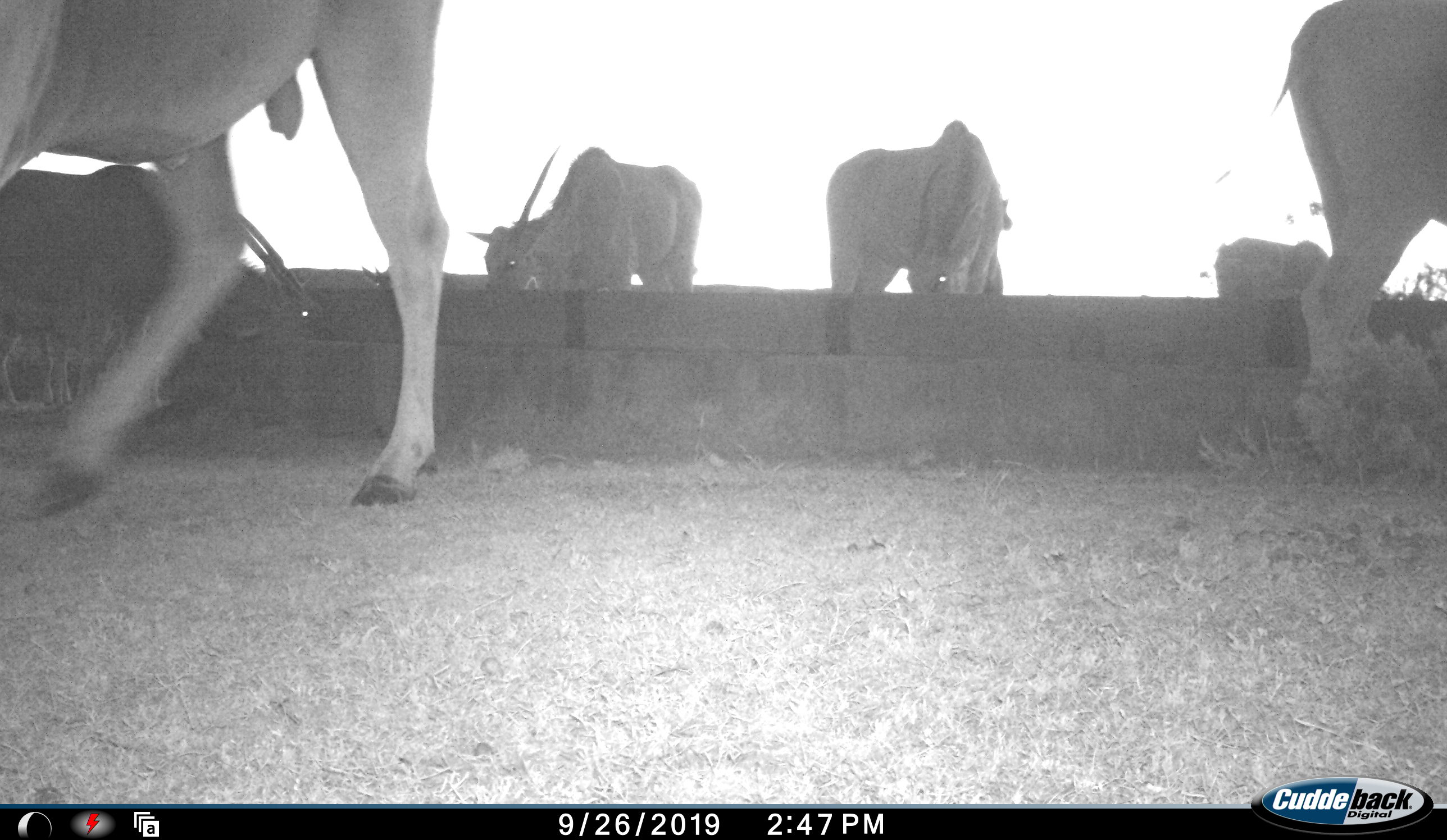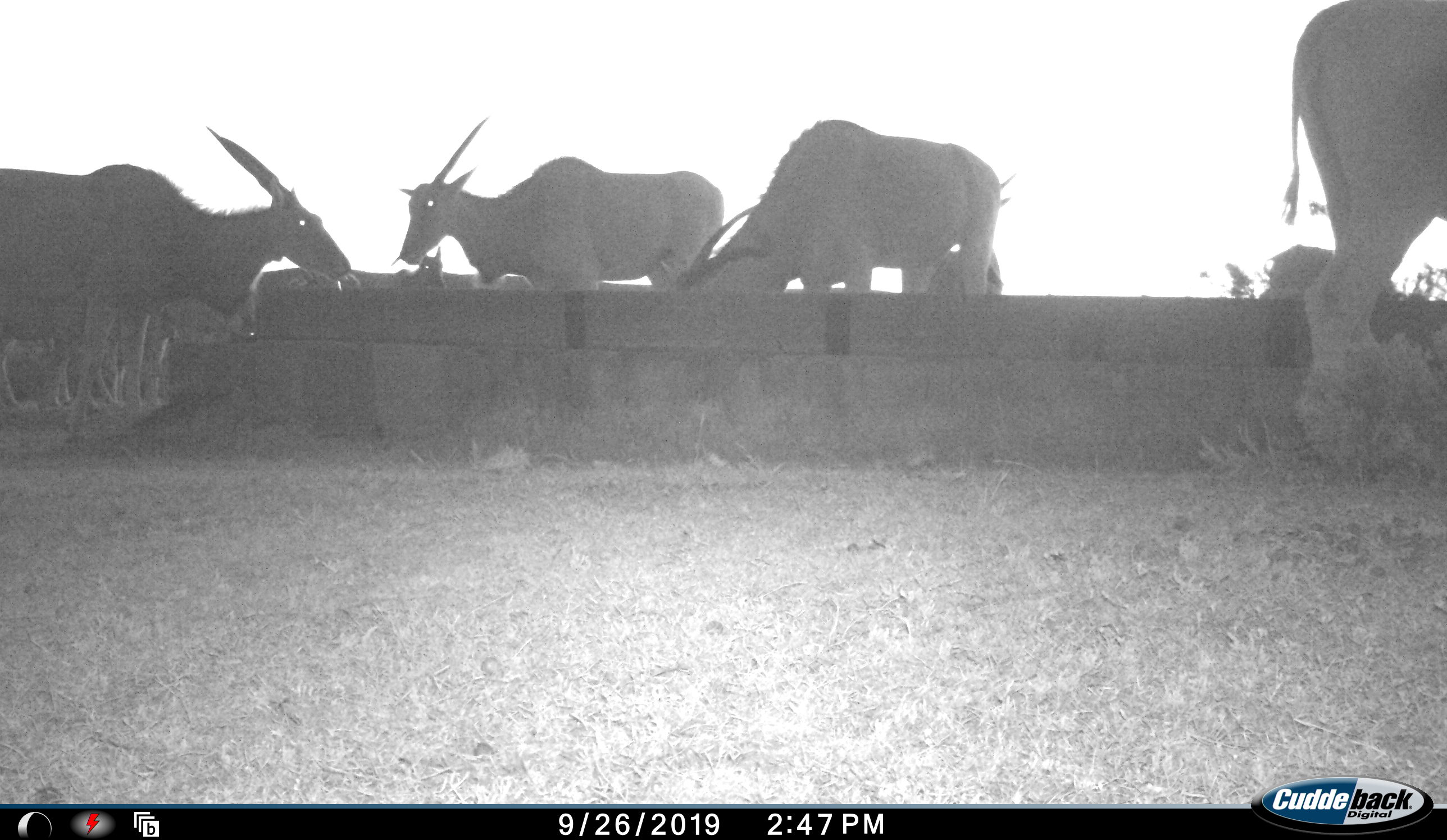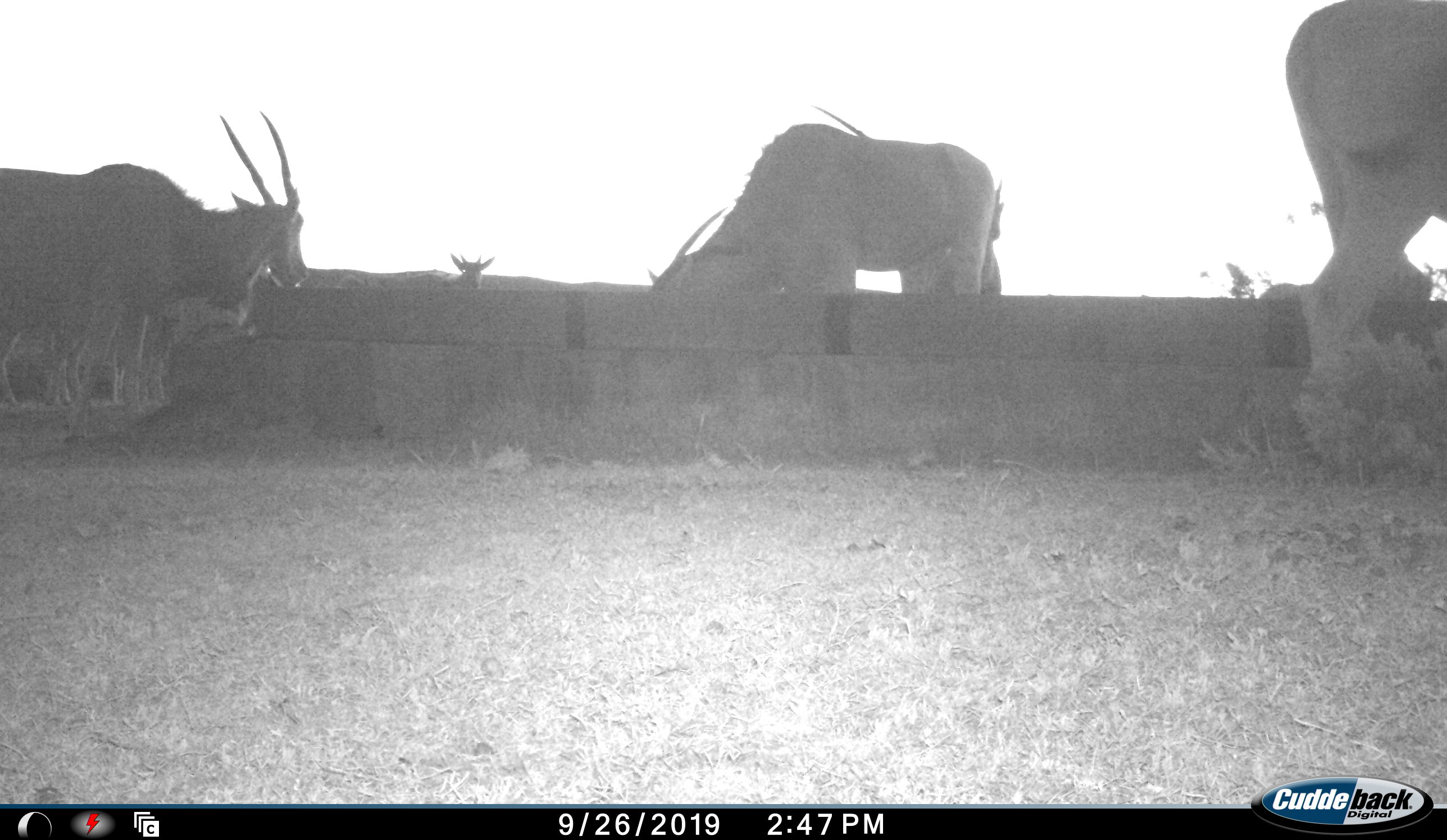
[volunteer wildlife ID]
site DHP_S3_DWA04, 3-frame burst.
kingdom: Animalia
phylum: Chordata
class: Mammalia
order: Artiodactyla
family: Bovidae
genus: Tragelaphus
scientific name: Tragelaphus oryx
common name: eland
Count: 7.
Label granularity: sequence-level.